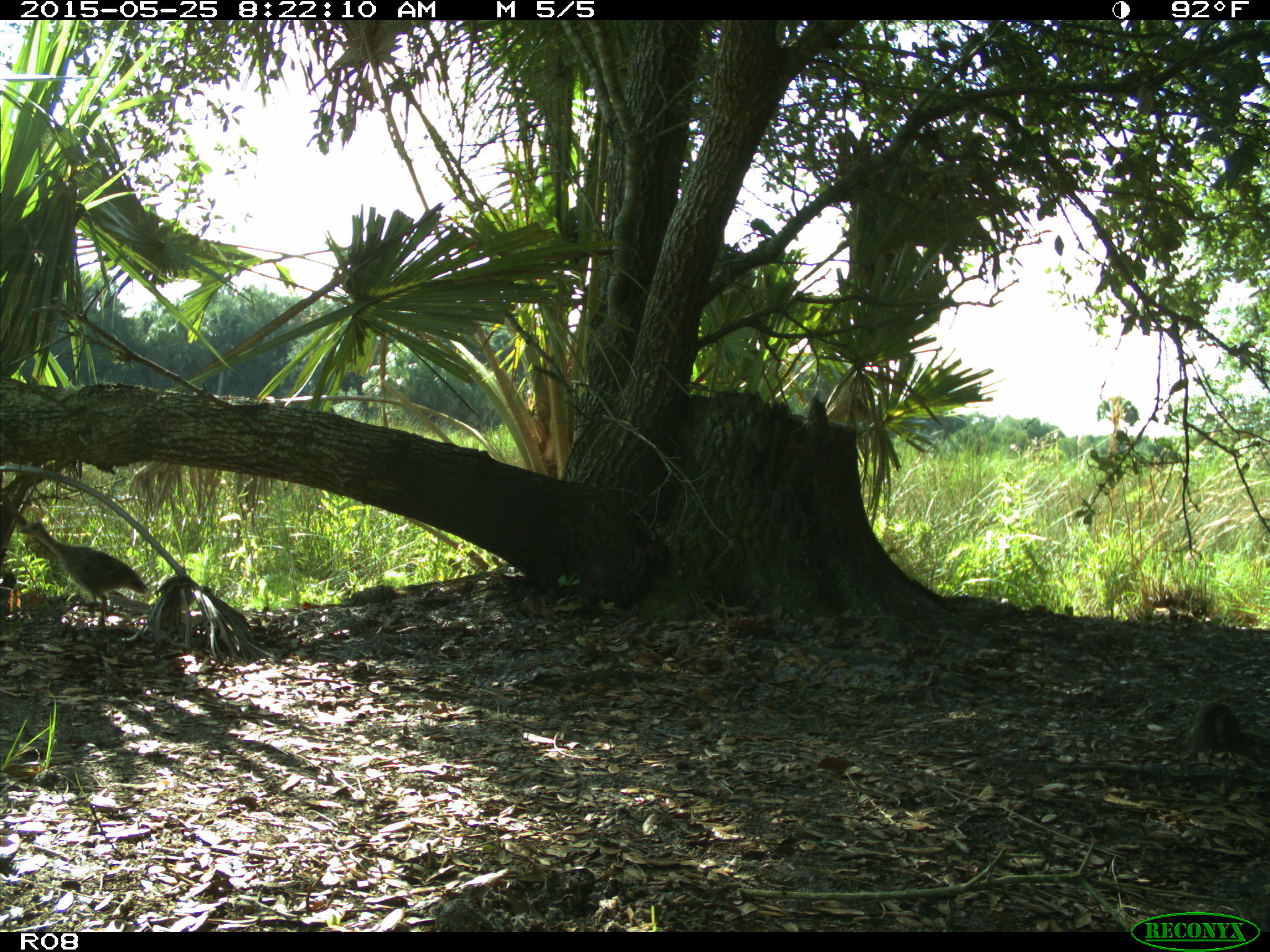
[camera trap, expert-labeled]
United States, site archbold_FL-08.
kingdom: Animalia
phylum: Chordata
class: Aves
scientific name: Aves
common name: birds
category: unidentified bird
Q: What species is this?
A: Unidentified bird (birds) (Aves).